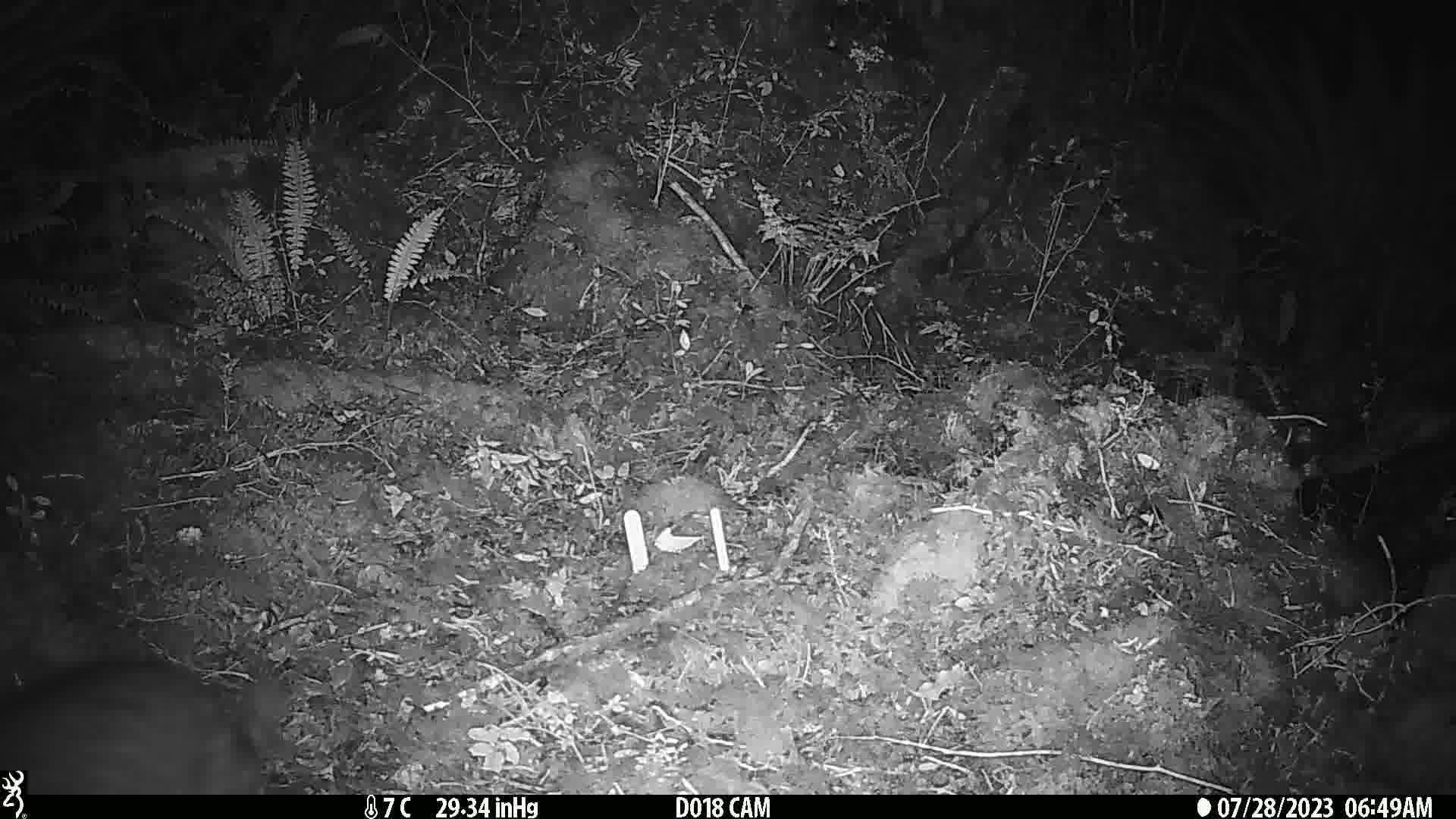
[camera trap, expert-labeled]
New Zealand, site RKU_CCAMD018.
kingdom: Animalia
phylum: Chordata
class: Mammalia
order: Carnivora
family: Felidae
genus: Felis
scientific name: Felis catus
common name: domestic cat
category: cat